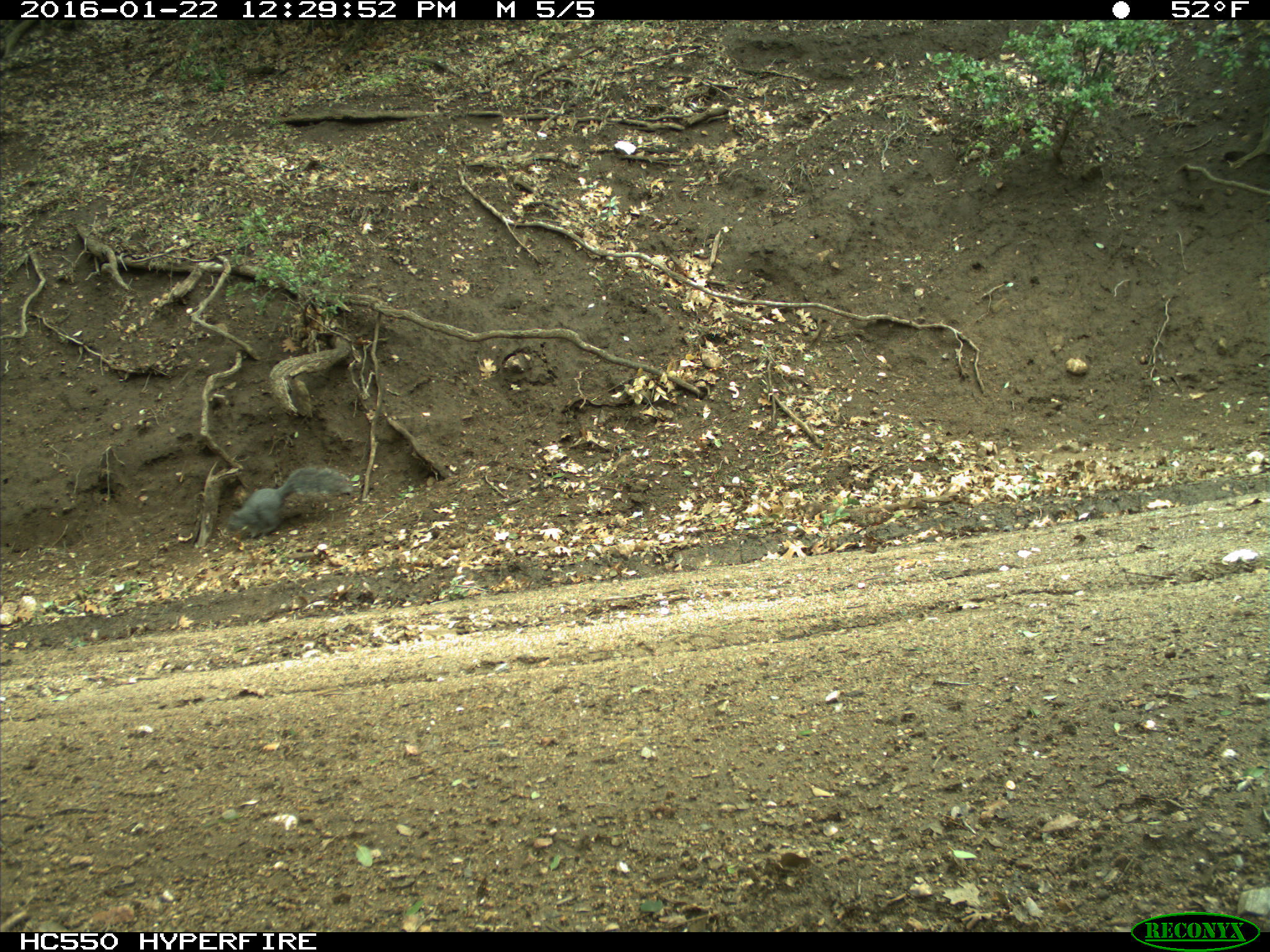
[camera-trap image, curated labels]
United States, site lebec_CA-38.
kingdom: Animalia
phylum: Chordata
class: Mammalia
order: Rodentia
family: Sciuridae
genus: Sciurus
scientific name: Sciurus carolinensis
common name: eastern gray squirrel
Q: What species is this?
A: Sciurus carolinensis (eastern gray squirrel).